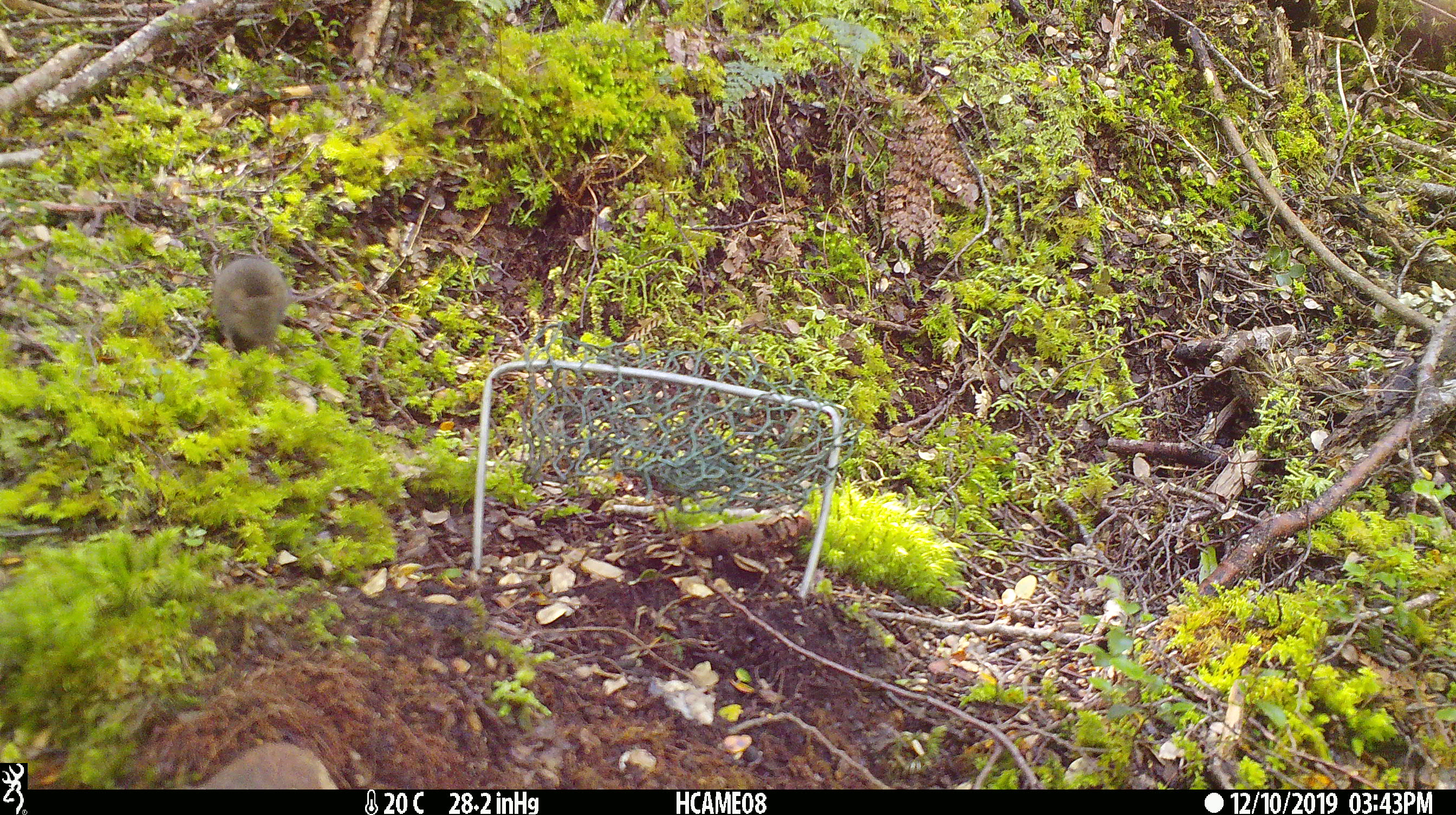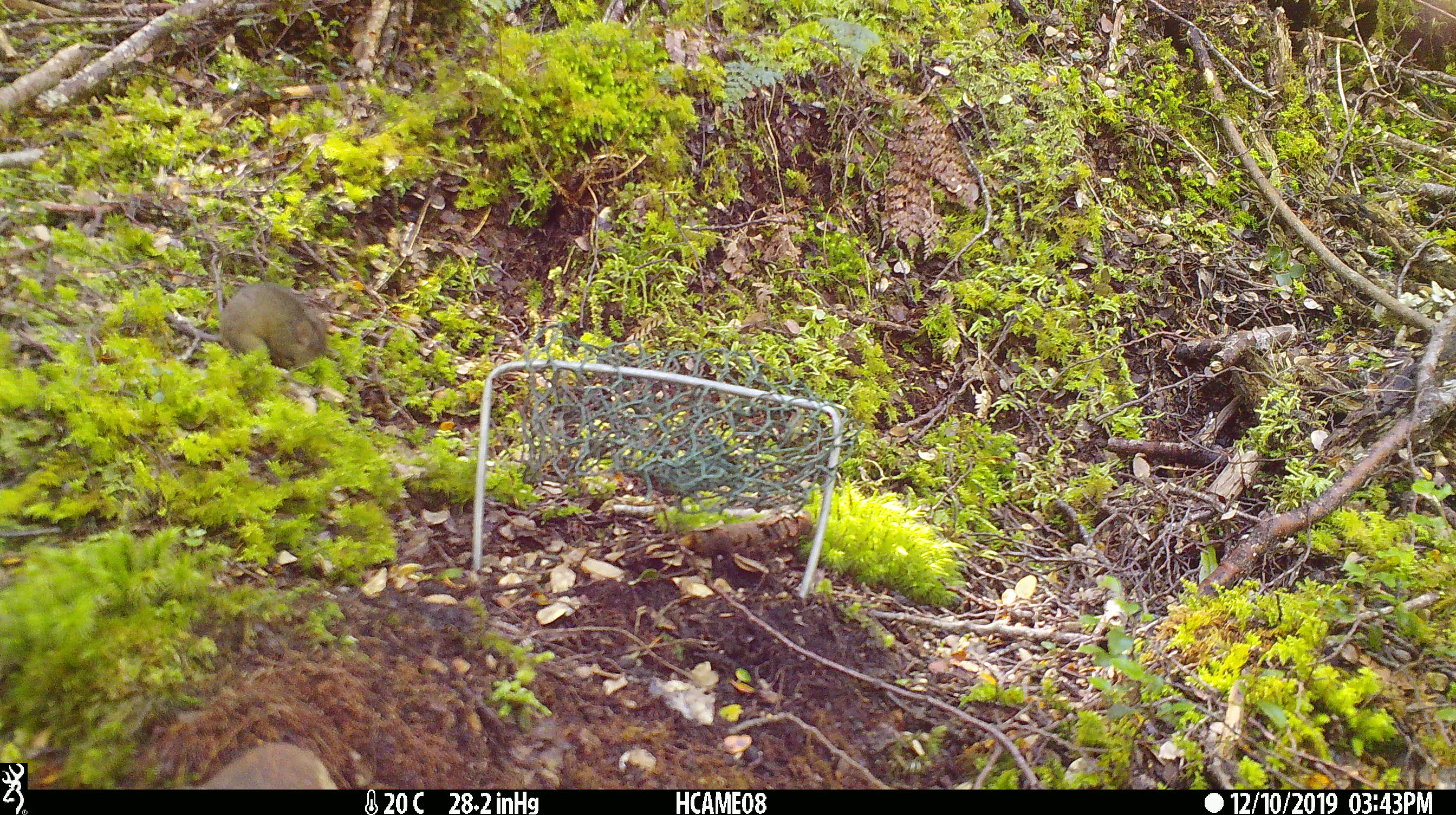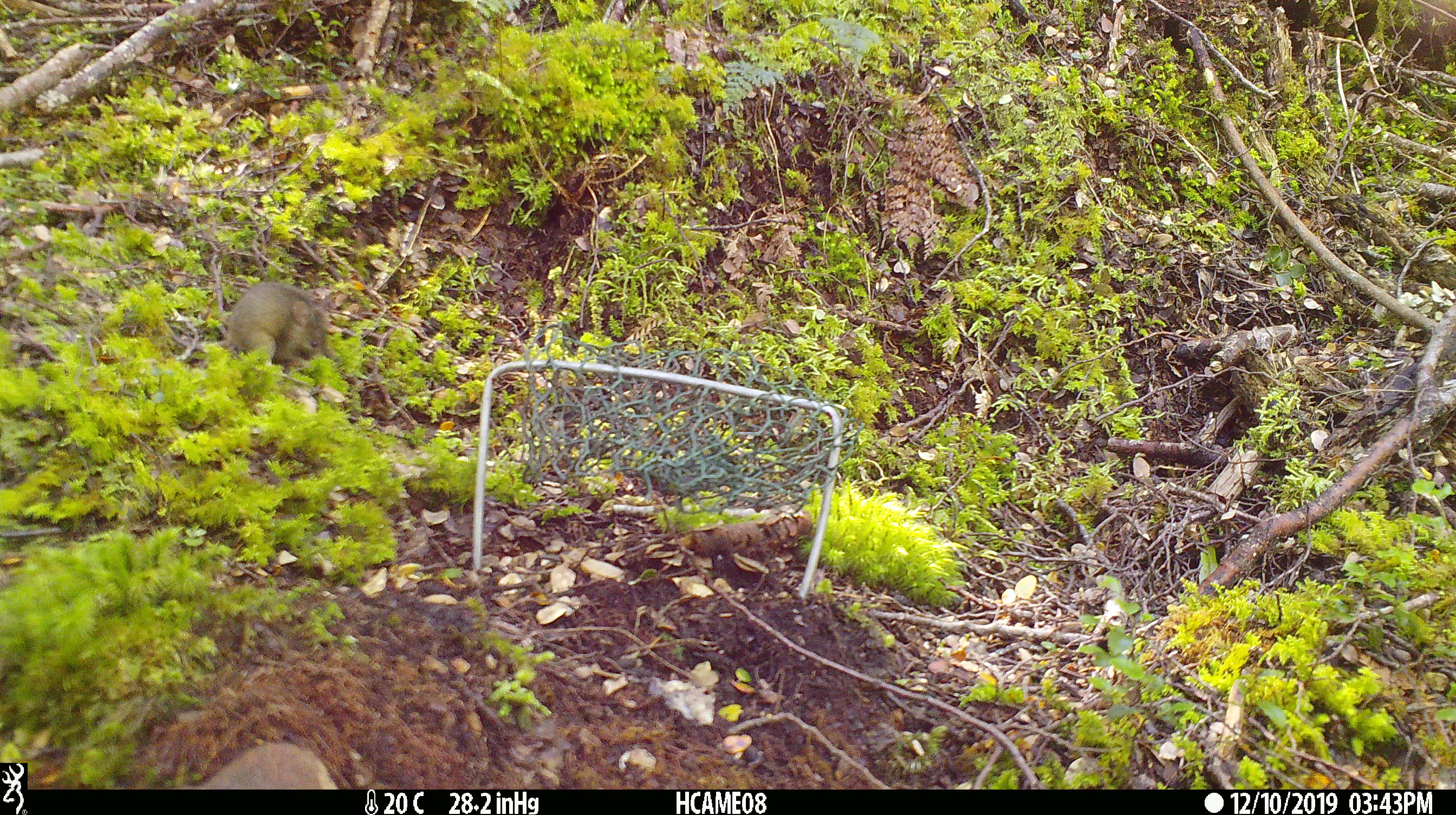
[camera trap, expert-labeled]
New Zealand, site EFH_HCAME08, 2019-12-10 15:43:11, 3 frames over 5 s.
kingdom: Animalia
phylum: Chordata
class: Mammalia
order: Rodentia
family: Muridae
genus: Mus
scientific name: Mus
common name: mouse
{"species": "mouse (Mus)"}